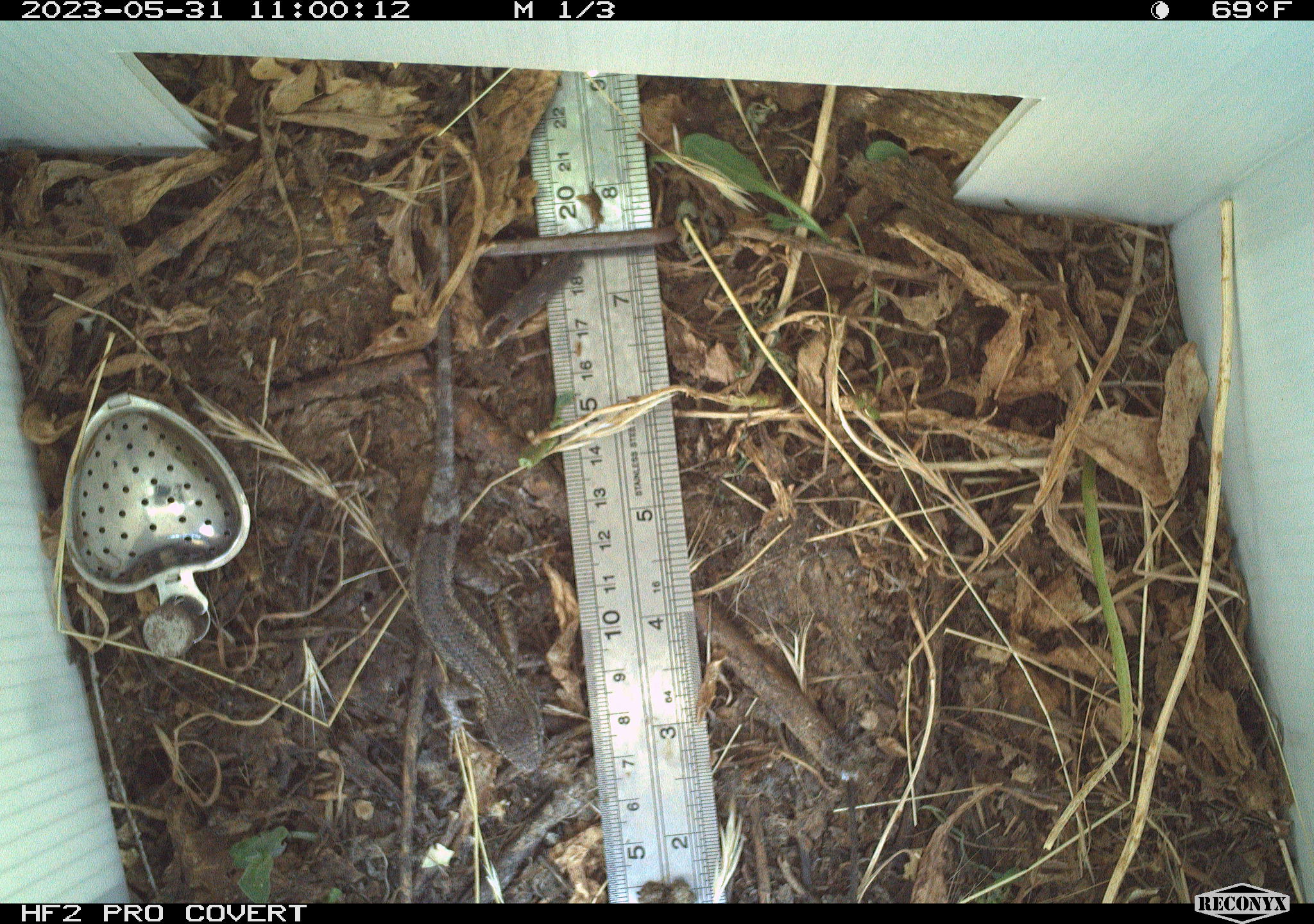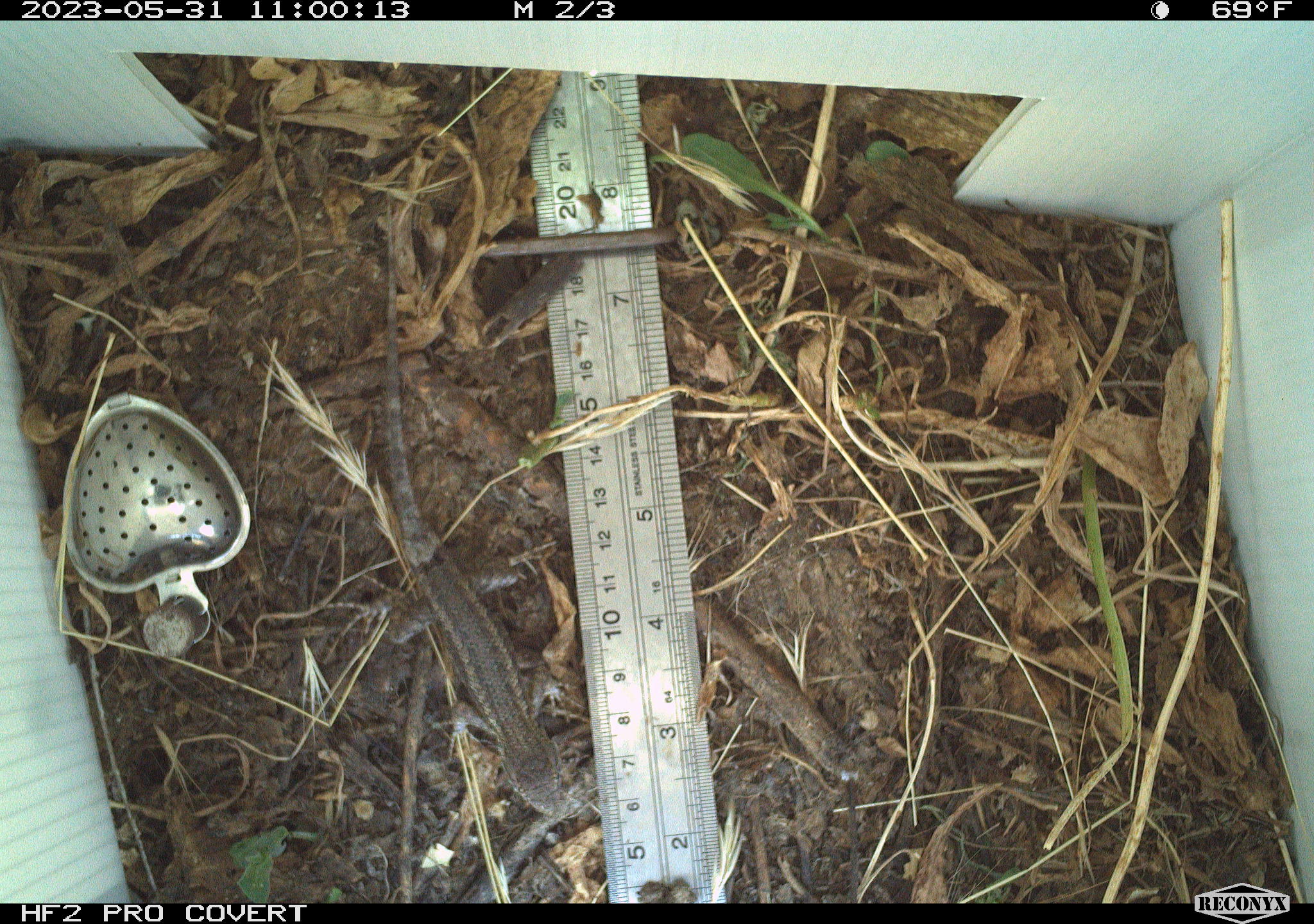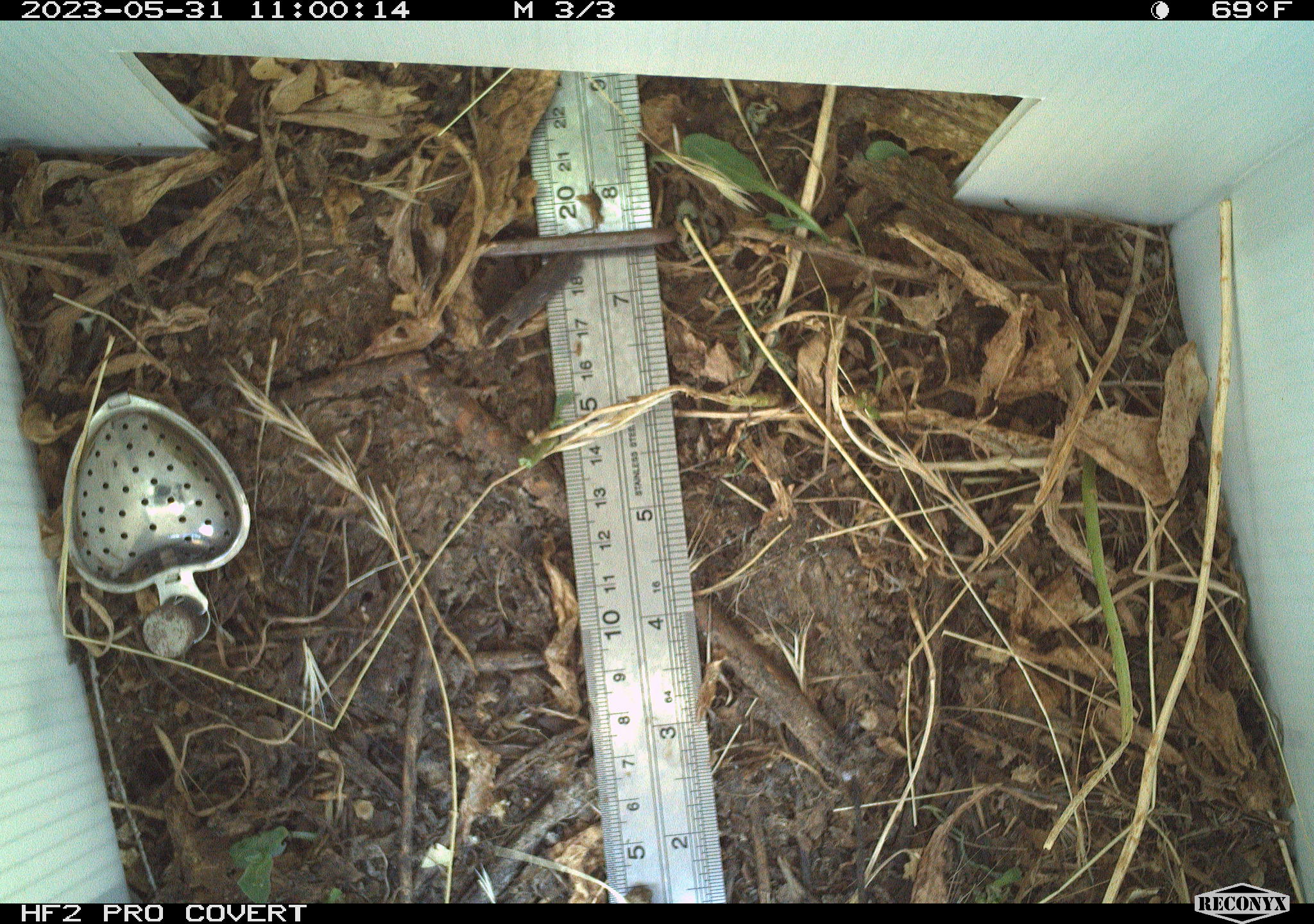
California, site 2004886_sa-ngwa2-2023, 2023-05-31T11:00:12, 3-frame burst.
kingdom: Animalia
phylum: Chordata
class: Reptilia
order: Squamata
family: Phrynosomatidae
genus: Sceloporus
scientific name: Sceloporus occidentalis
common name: western fence lizard